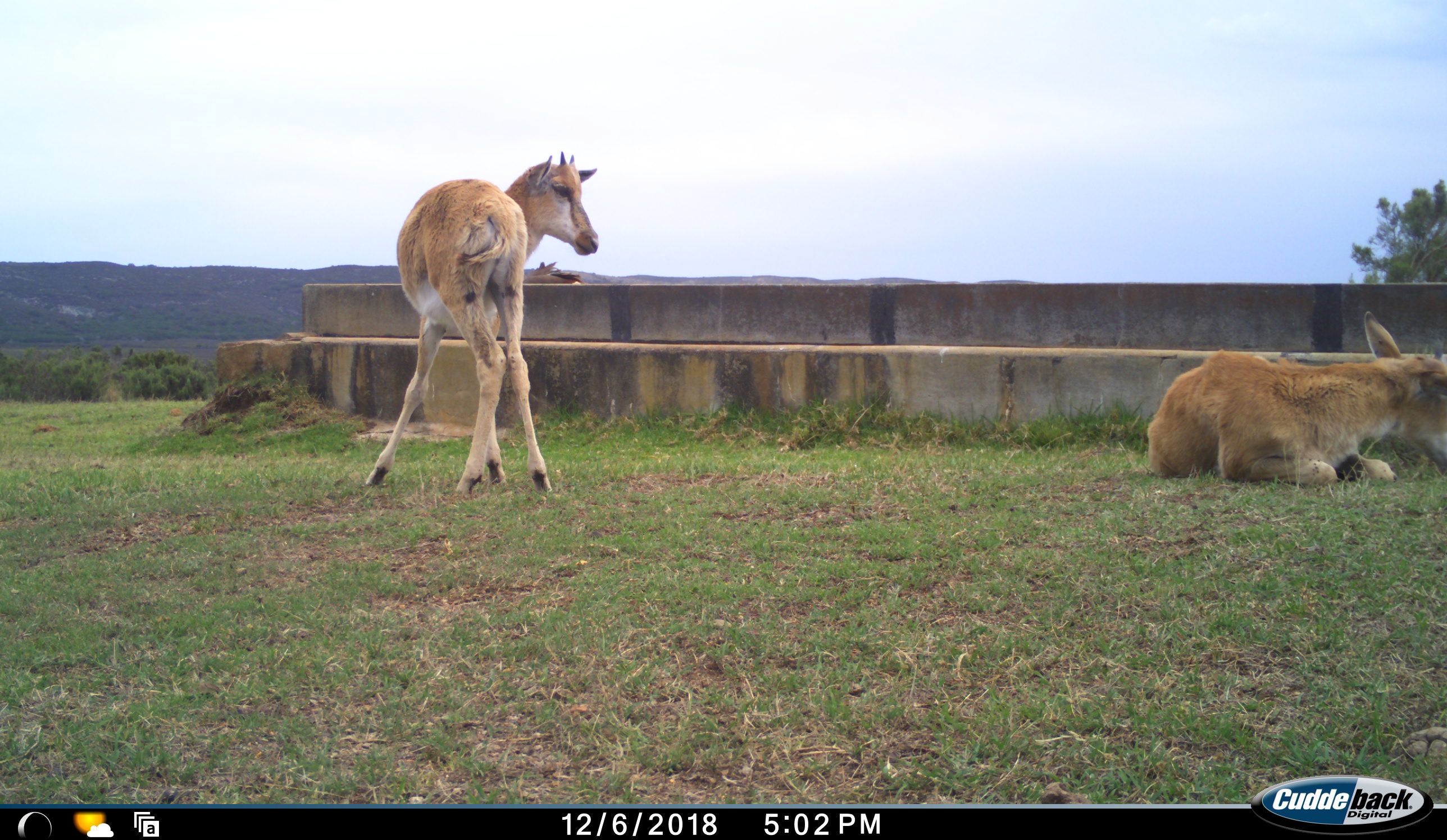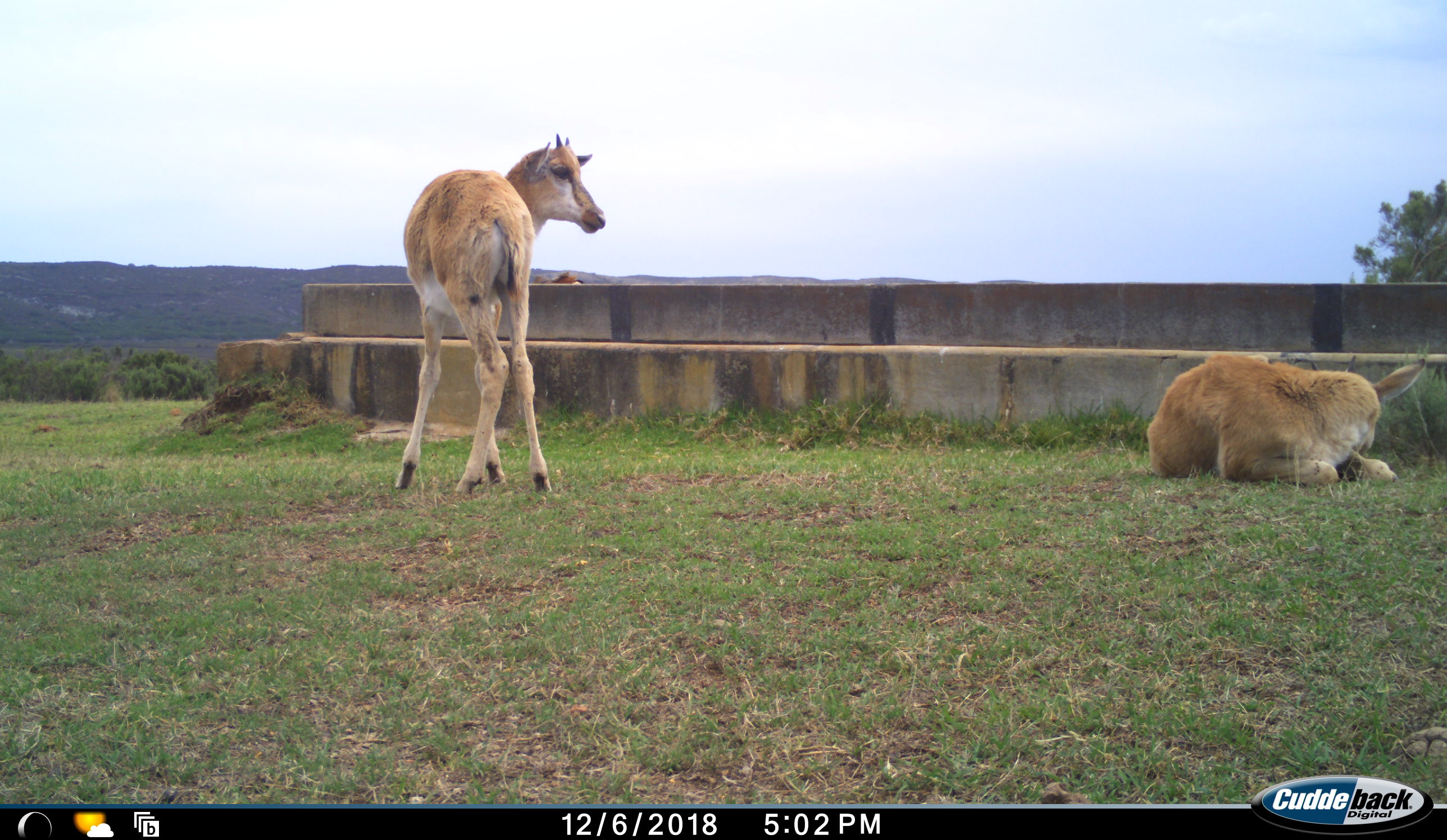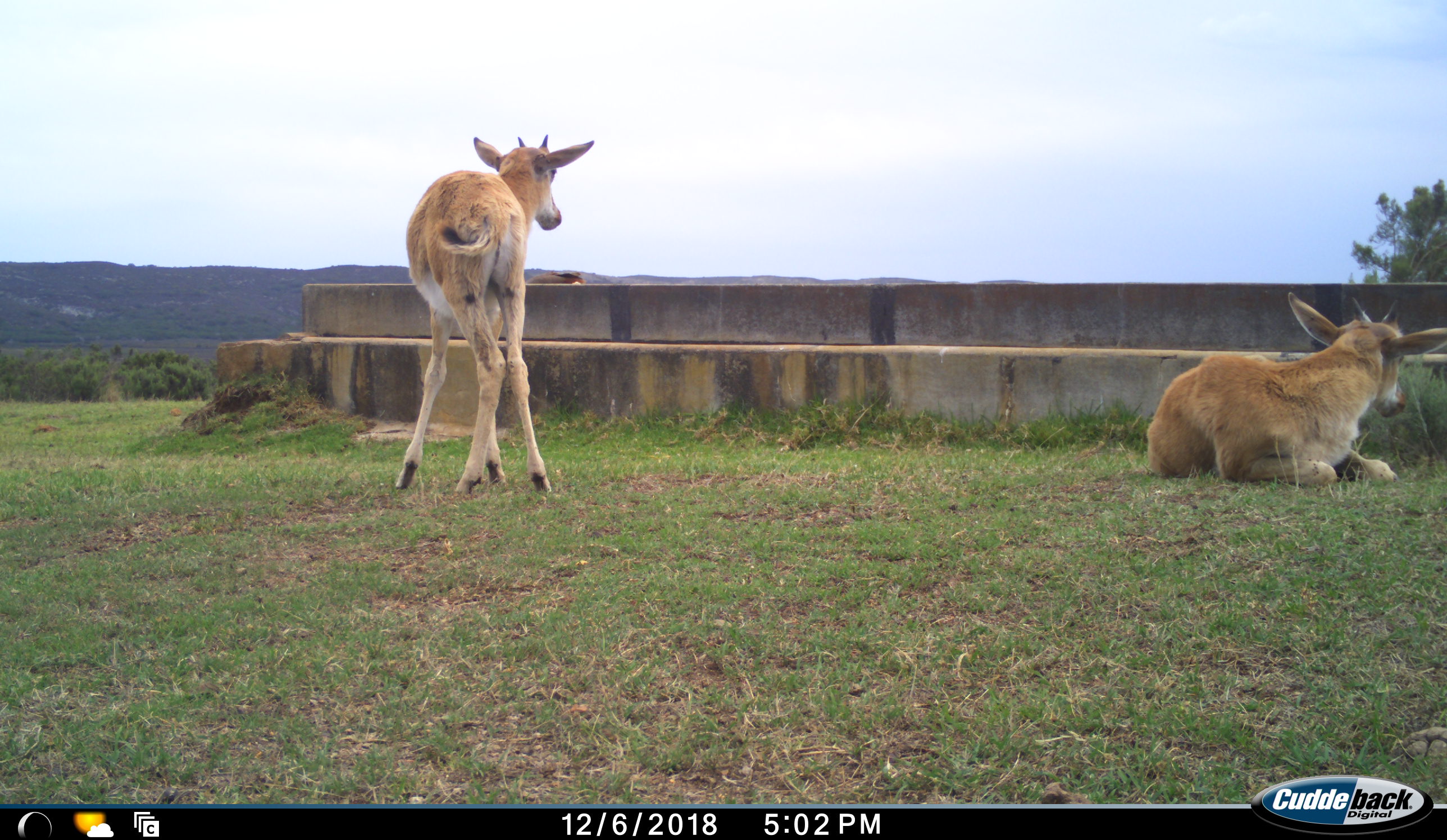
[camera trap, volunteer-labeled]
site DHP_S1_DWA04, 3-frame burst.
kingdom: Animalia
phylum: Chordata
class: Mammalia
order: Artiodactyla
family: Bovidae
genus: Damaliscus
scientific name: Damaliscus pygargus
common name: bontebok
Bontebok (Damaliscus pygargus), count 3. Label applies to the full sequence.